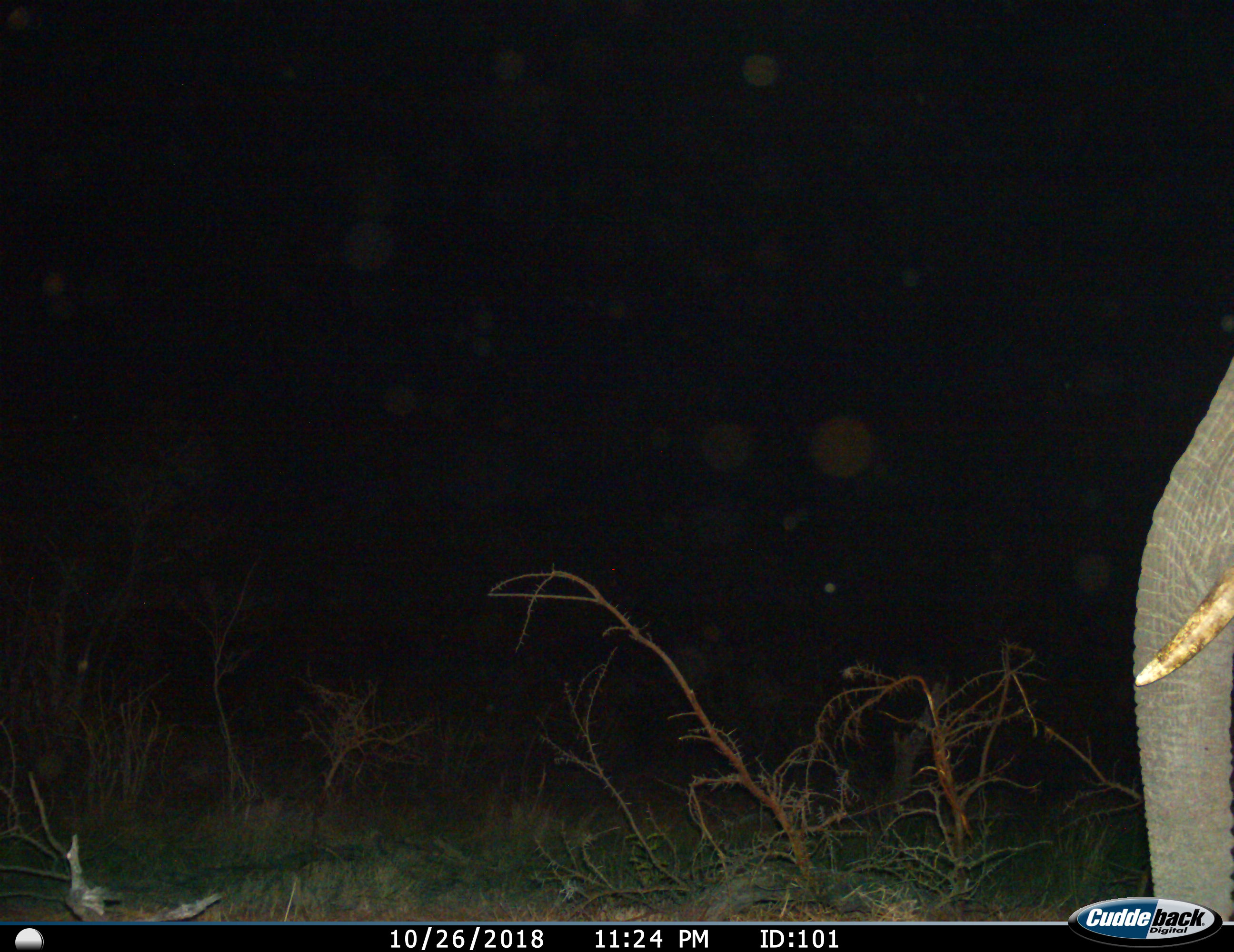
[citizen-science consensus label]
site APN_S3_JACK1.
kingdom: Animalia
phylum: Chordata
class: Mammalia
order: Proboscidea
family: Elephantidae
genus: Loxodonta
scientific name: Loxodonta africana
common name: african bush elephant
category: elephant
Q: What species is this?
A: Elephant (african bush elephant) (Loxodonta africana).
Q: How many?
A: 1.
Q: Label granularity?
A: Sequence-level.